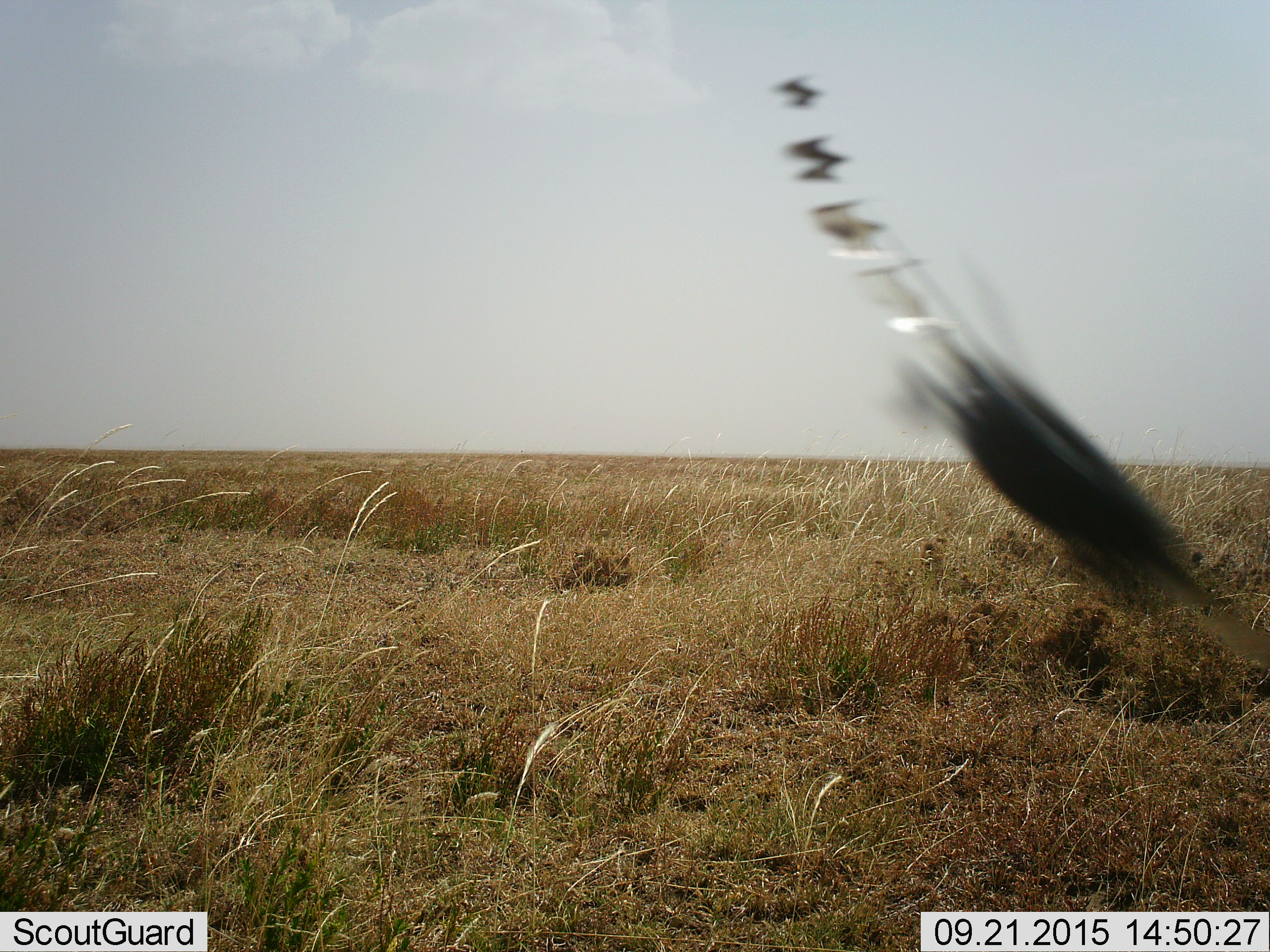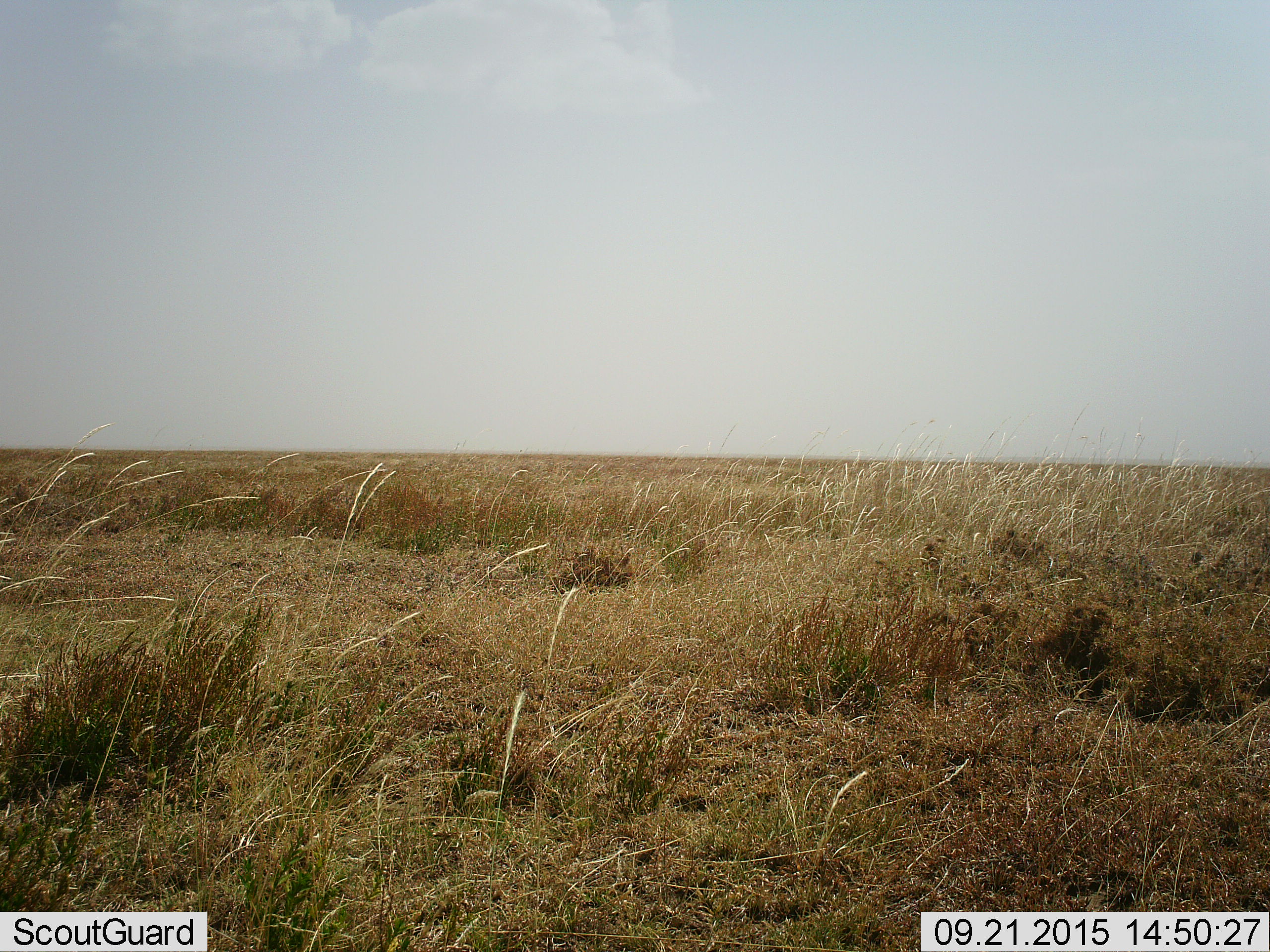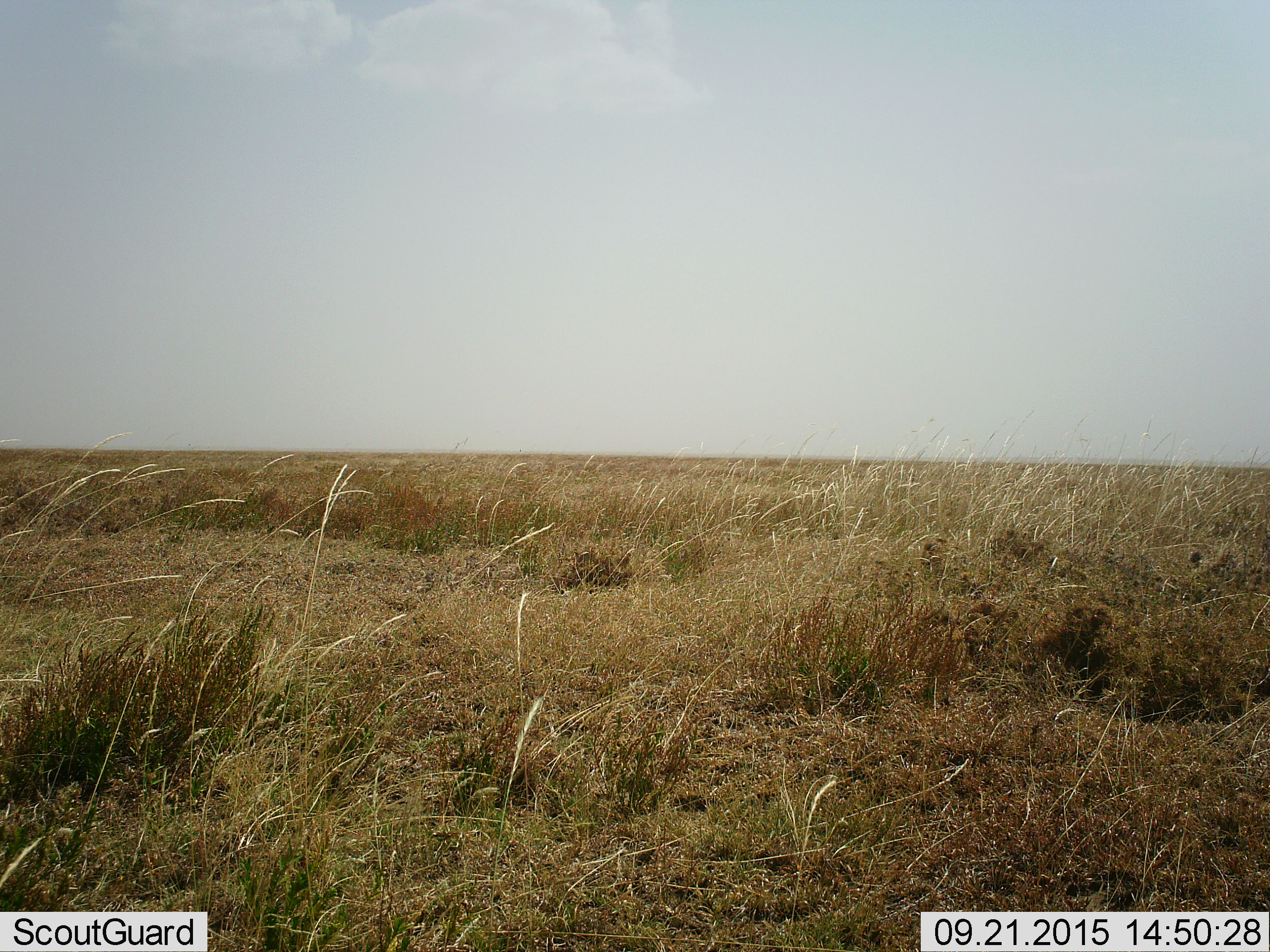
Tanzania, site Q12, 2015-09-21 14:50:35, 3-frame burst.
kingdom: Animalia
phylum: Chordata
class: Aves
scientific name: Aves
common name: bird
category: otherbird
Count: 1.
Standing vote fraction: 0%.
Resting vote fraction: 0%.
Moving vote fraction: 100%.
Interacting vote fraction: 0%.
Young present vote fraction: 0%.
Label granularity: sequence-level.